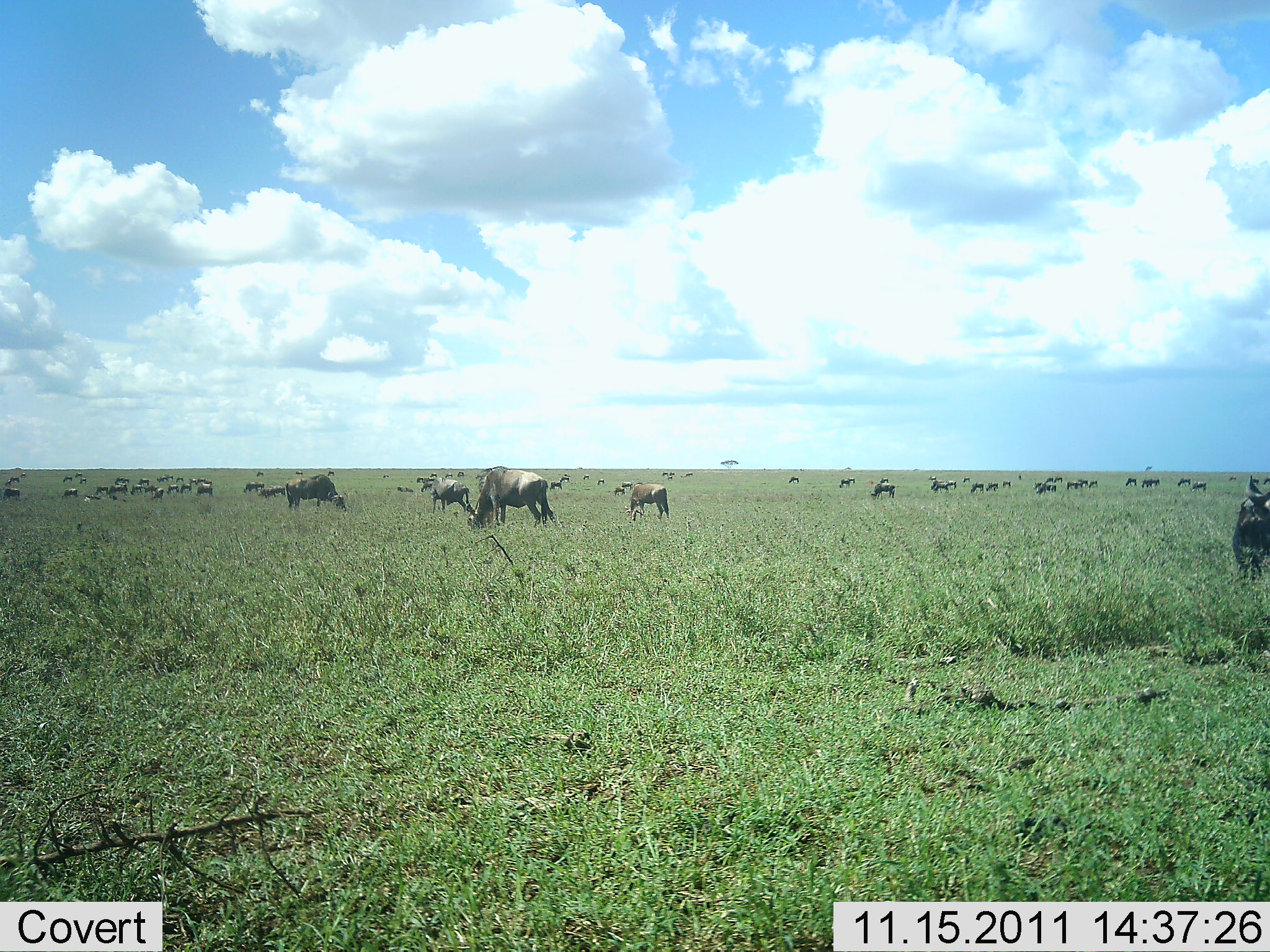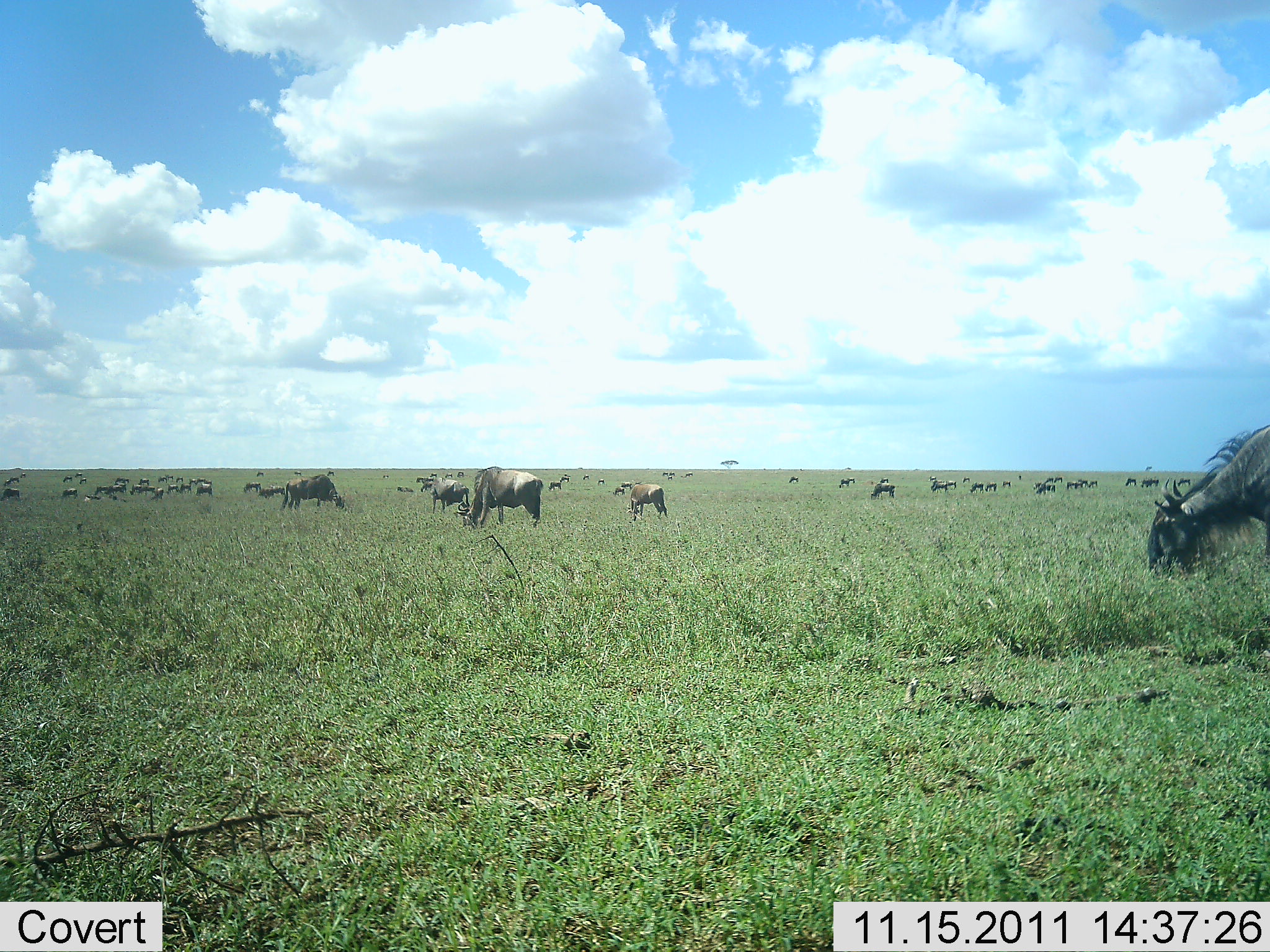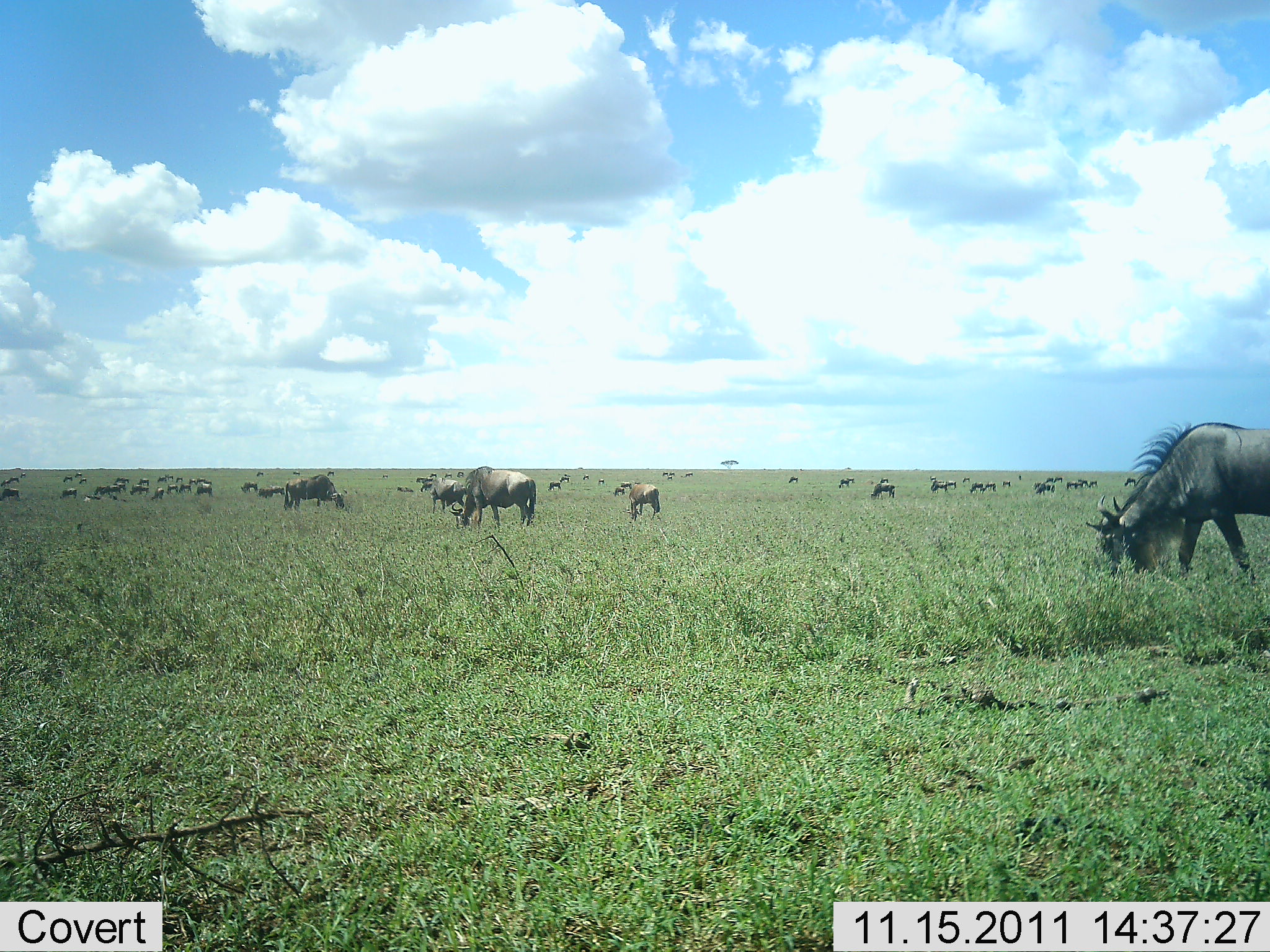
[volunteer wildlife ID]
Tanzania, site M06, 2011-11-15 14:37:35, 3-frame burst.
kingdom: Animalia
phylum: Chordata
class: Mammalia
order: Artiodactyla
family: Bovidae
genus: Connochaetes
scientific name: Connochaetes taurinus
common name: blue wildebeest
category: wildebeest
Wildebeest (blue wildebeest) (Connochaetes taurinus), count 11-50. Behavior (volunteer vote fractions): standing 31%, resting 0%, moving 23%, interacting 0%. Young present (vote fraction): 0%. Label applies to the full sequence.